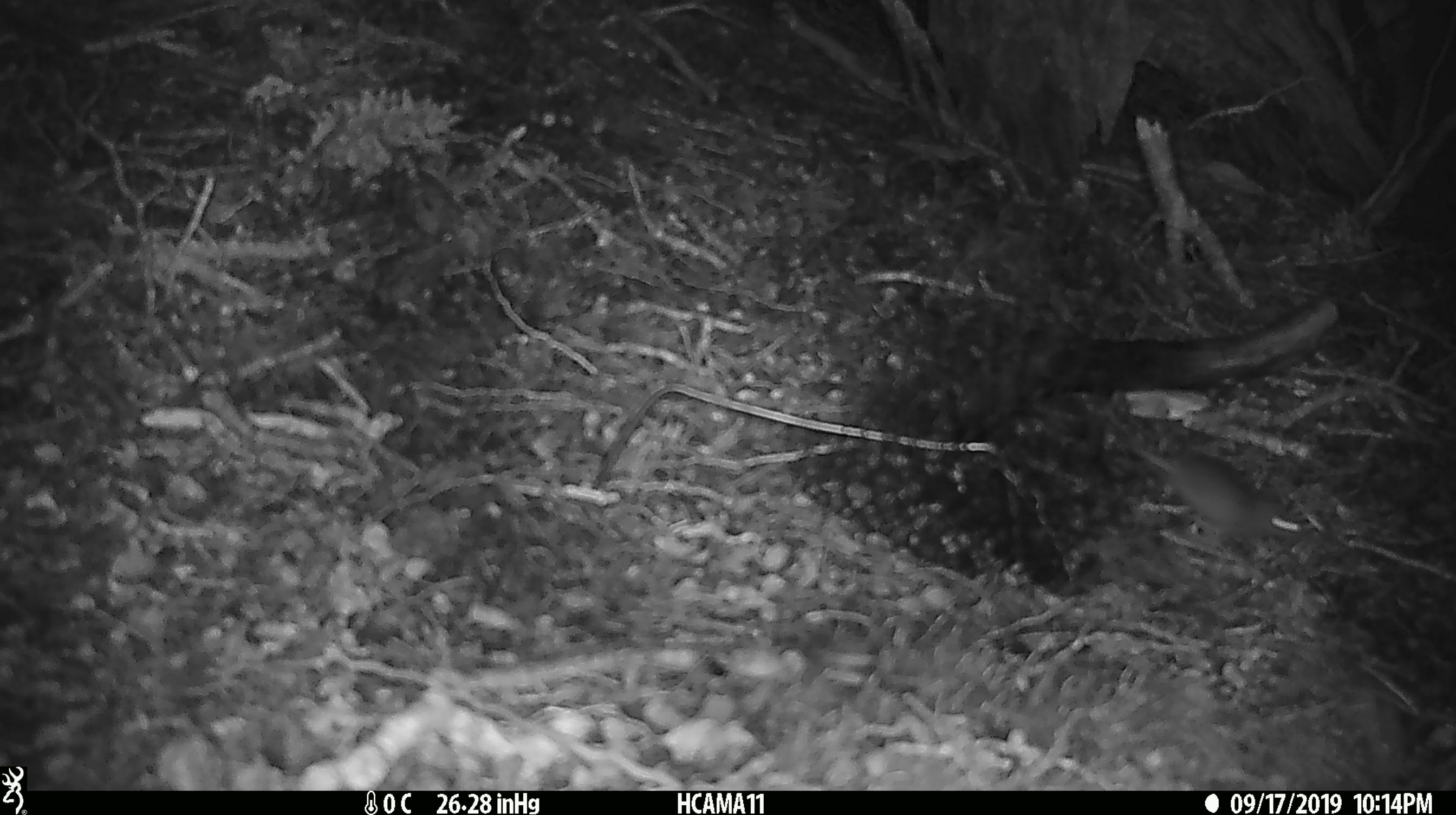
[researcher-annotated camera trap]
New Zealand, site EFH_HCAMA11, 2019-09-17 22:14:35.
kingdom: Animalia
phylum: Chordata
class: Mammalia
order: Rodentia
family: Muridae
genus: Mus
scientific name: Mus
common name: mouse